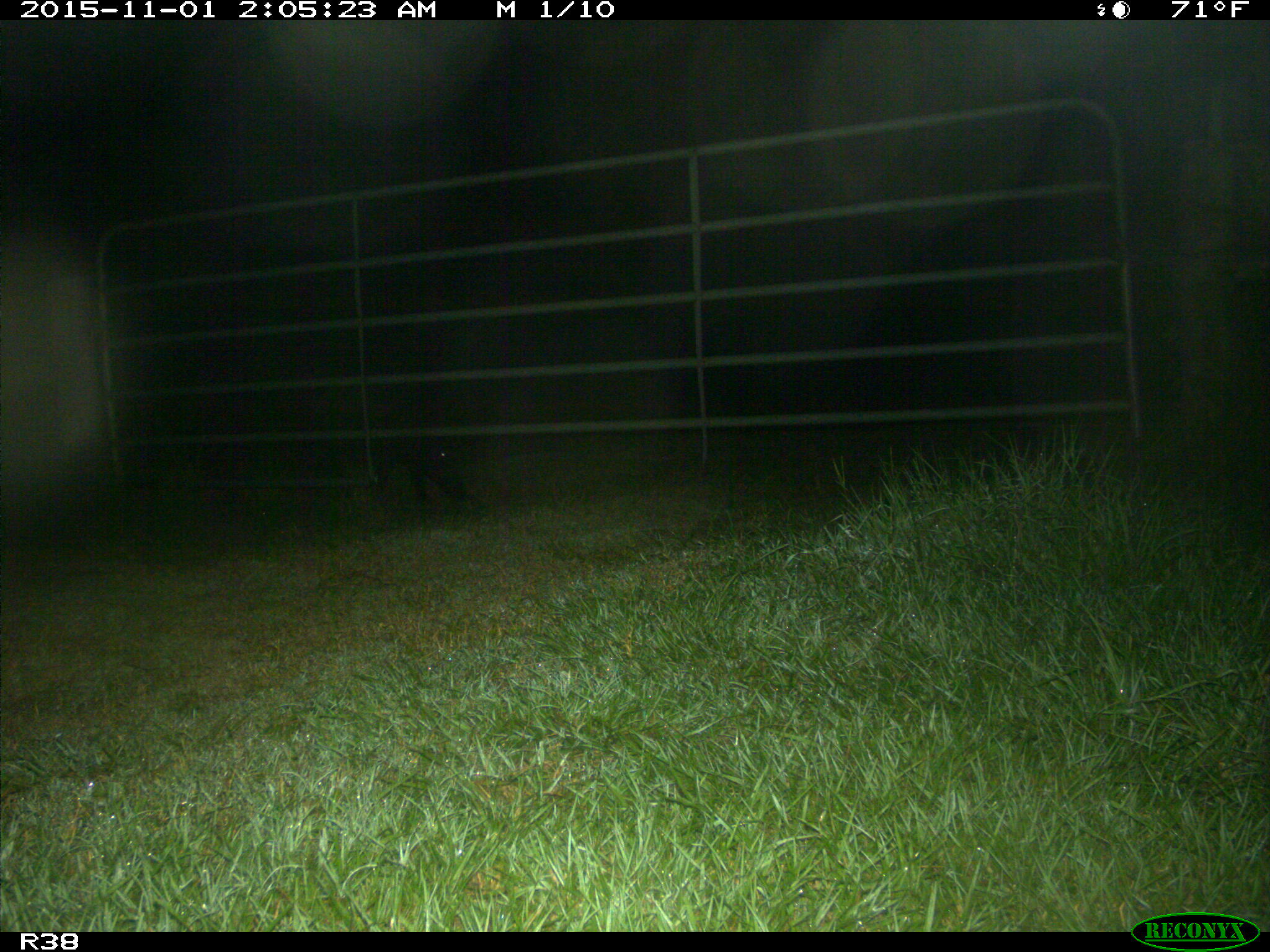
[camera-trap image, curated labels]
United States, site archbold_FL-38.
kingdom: Animalia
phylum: Chordata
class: Mammalia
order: Artiodactyla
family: Suidae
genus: Sus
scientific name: Sus scrofa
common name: wild boar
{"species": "Sus scrofa (wild boar)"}